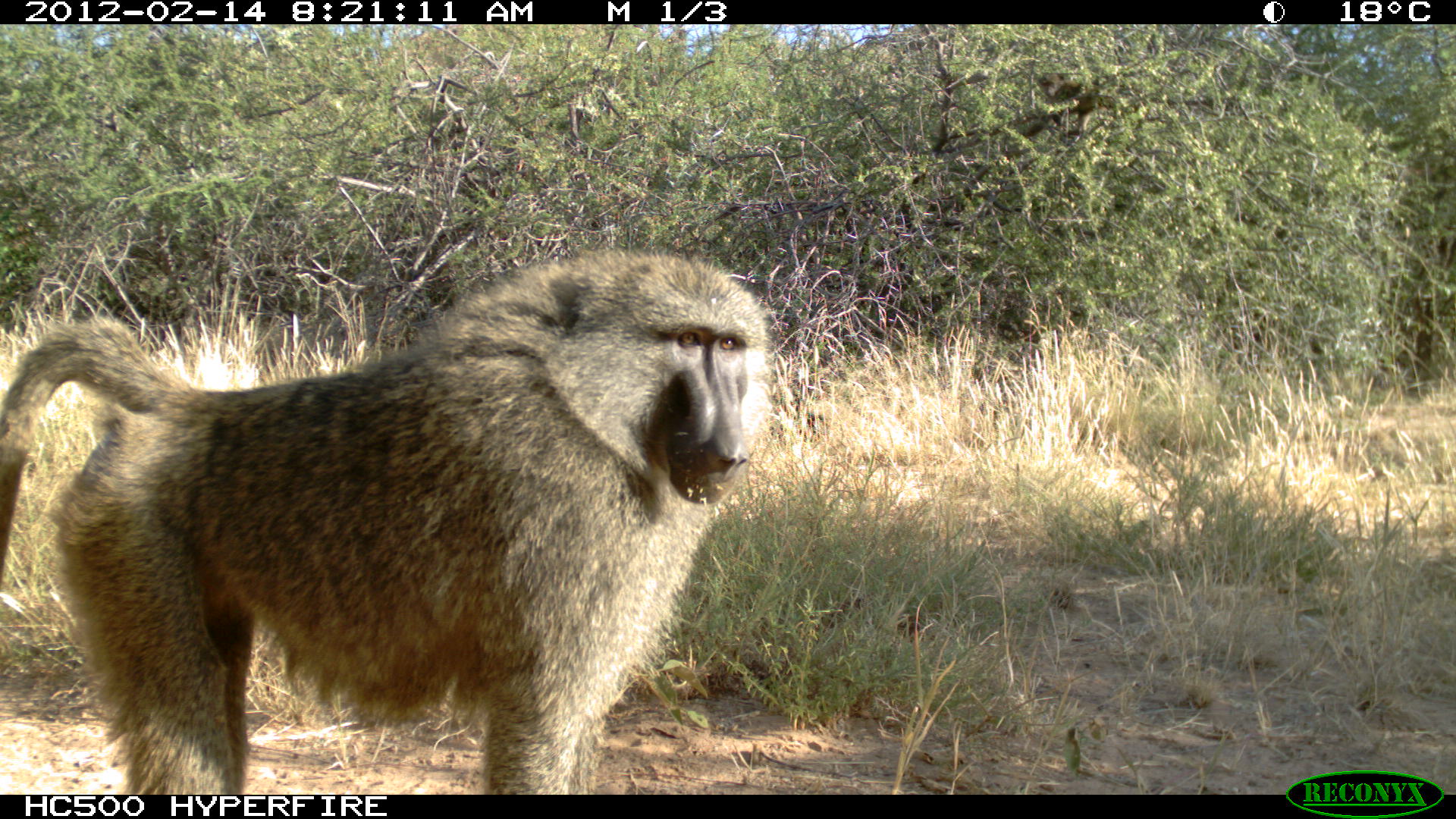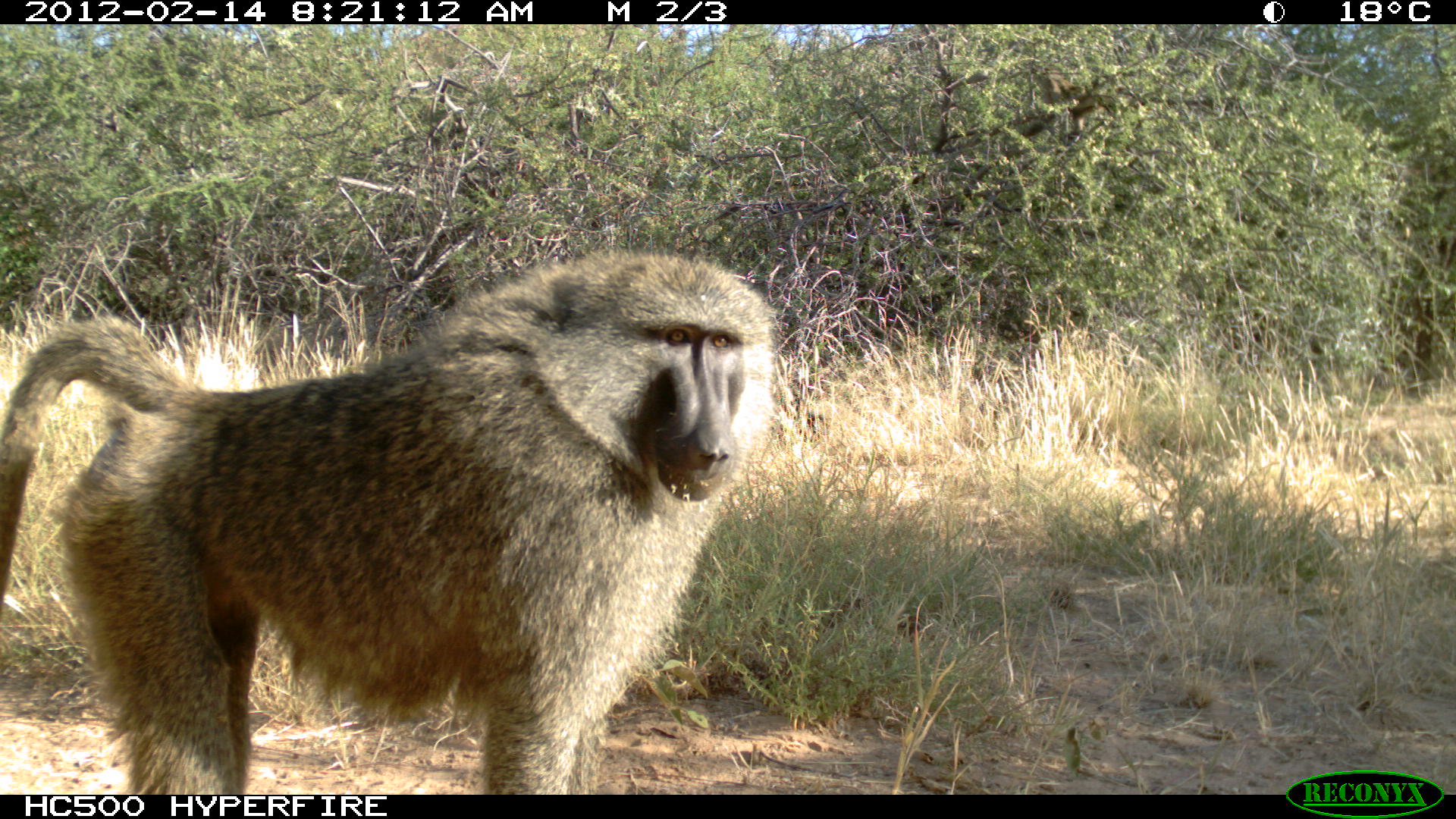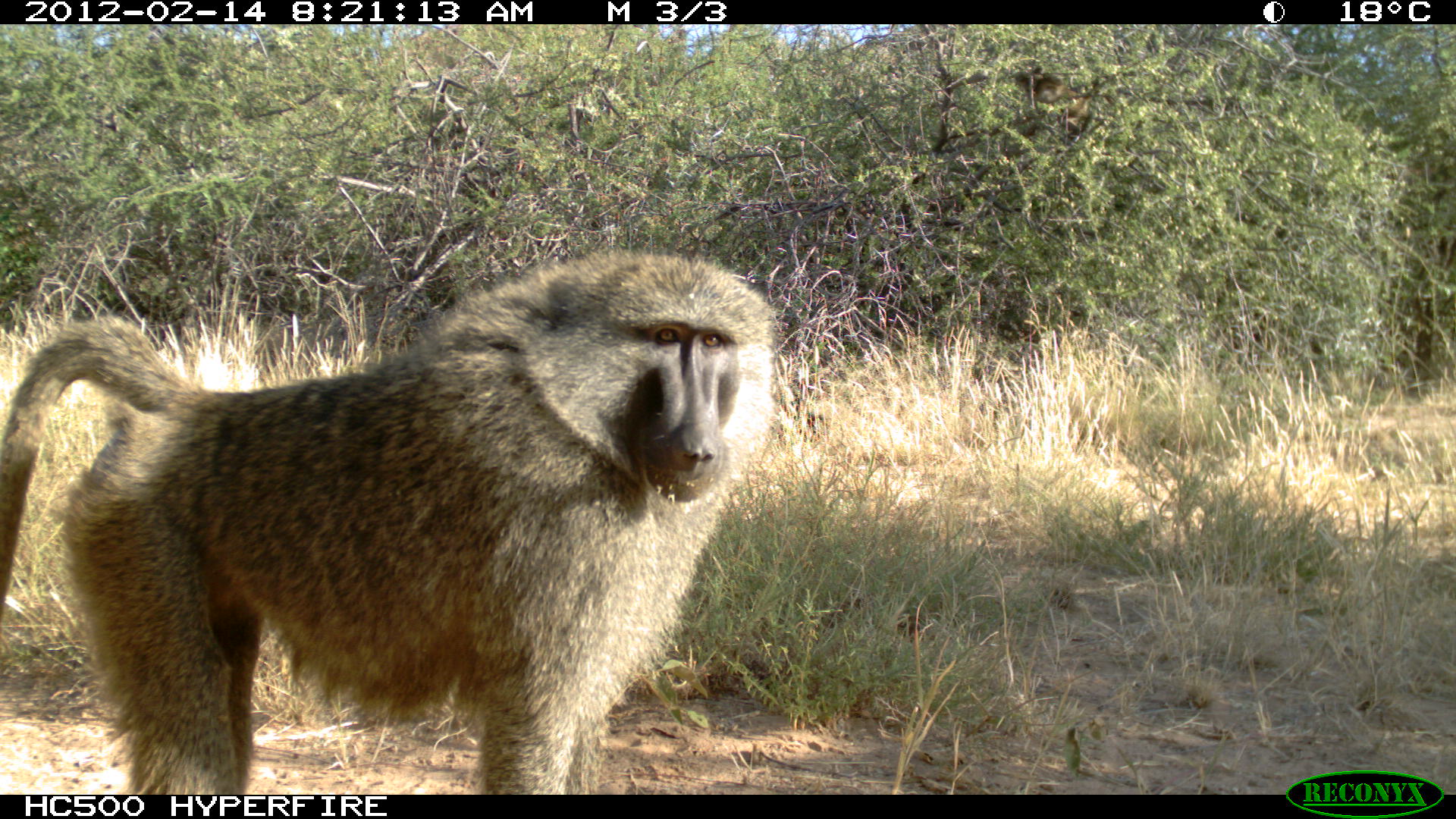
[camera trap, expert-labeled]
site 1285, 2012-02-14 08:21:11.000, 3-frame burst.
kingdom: Animalia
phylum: Chordata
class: Mammalia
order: Primates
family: Cercopithecidae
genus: Papio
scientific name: Papio anubis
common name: olive baboon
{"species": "Papio anubis (olive baboon)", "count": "2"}